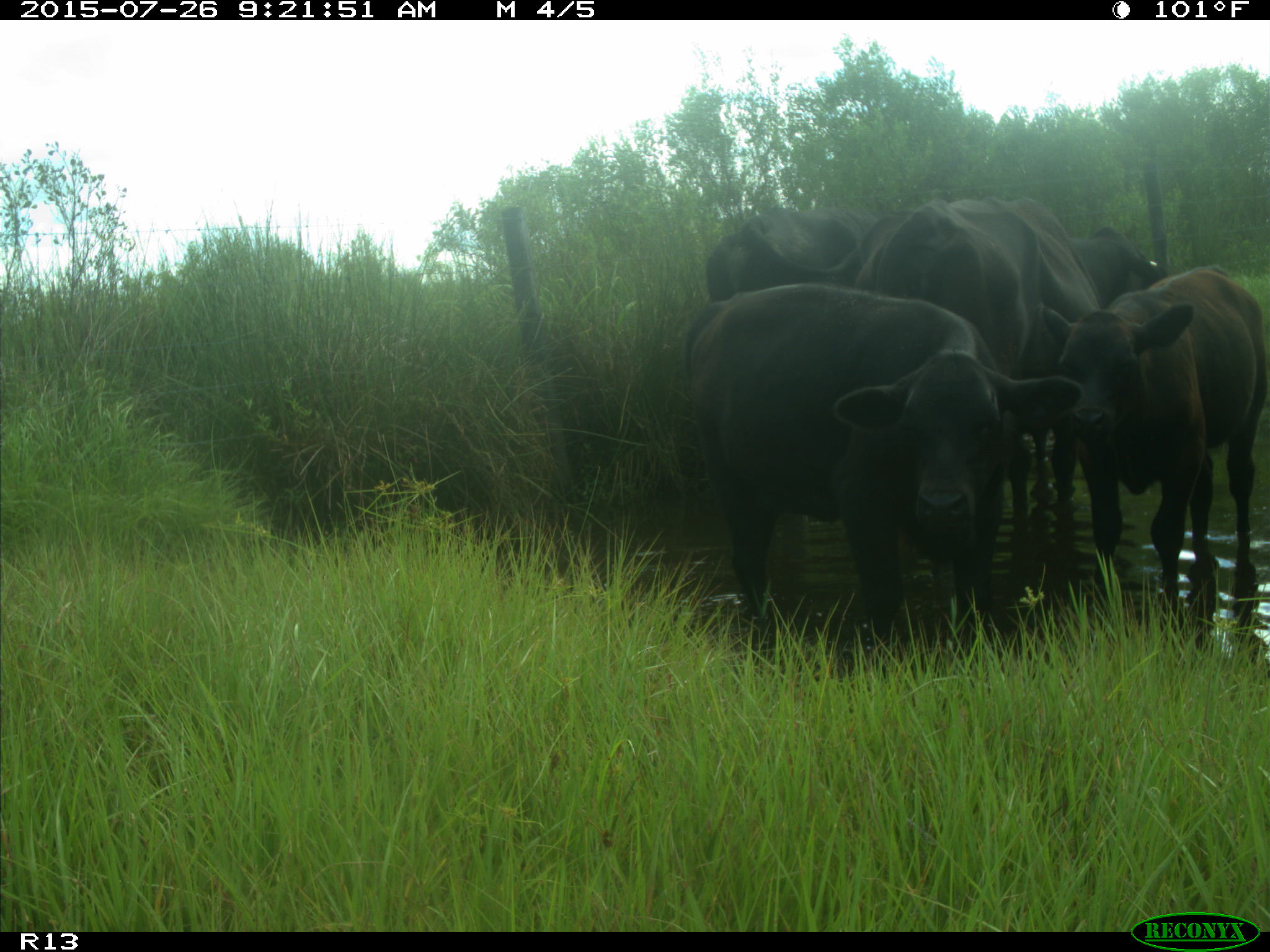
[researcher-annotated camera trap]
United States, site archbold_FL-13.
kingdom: Animalia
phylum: Chordata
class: Mammalia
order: Artiodactyla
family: Bovidae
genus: Bos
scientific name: Bos taurus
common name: domestic cow